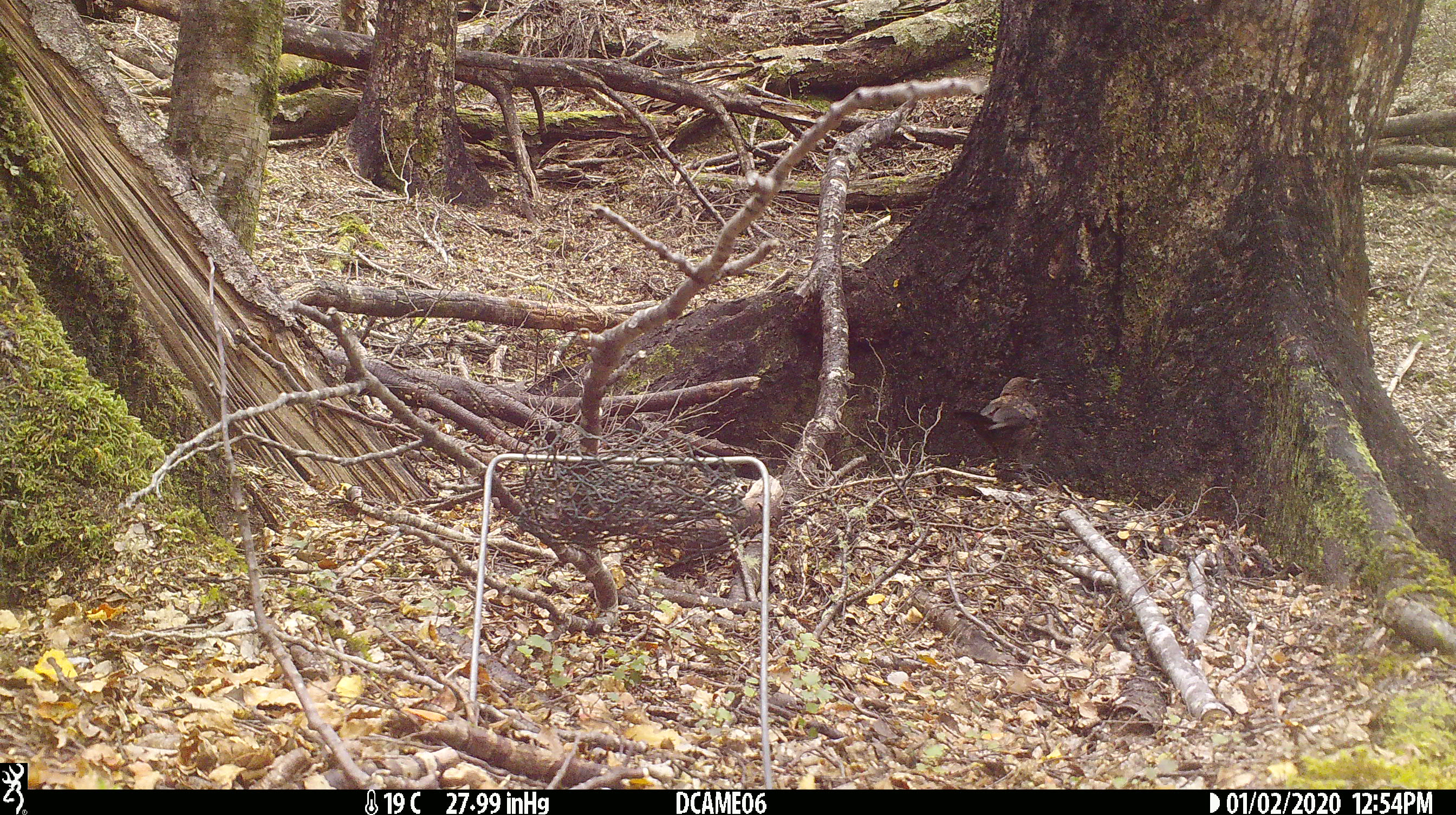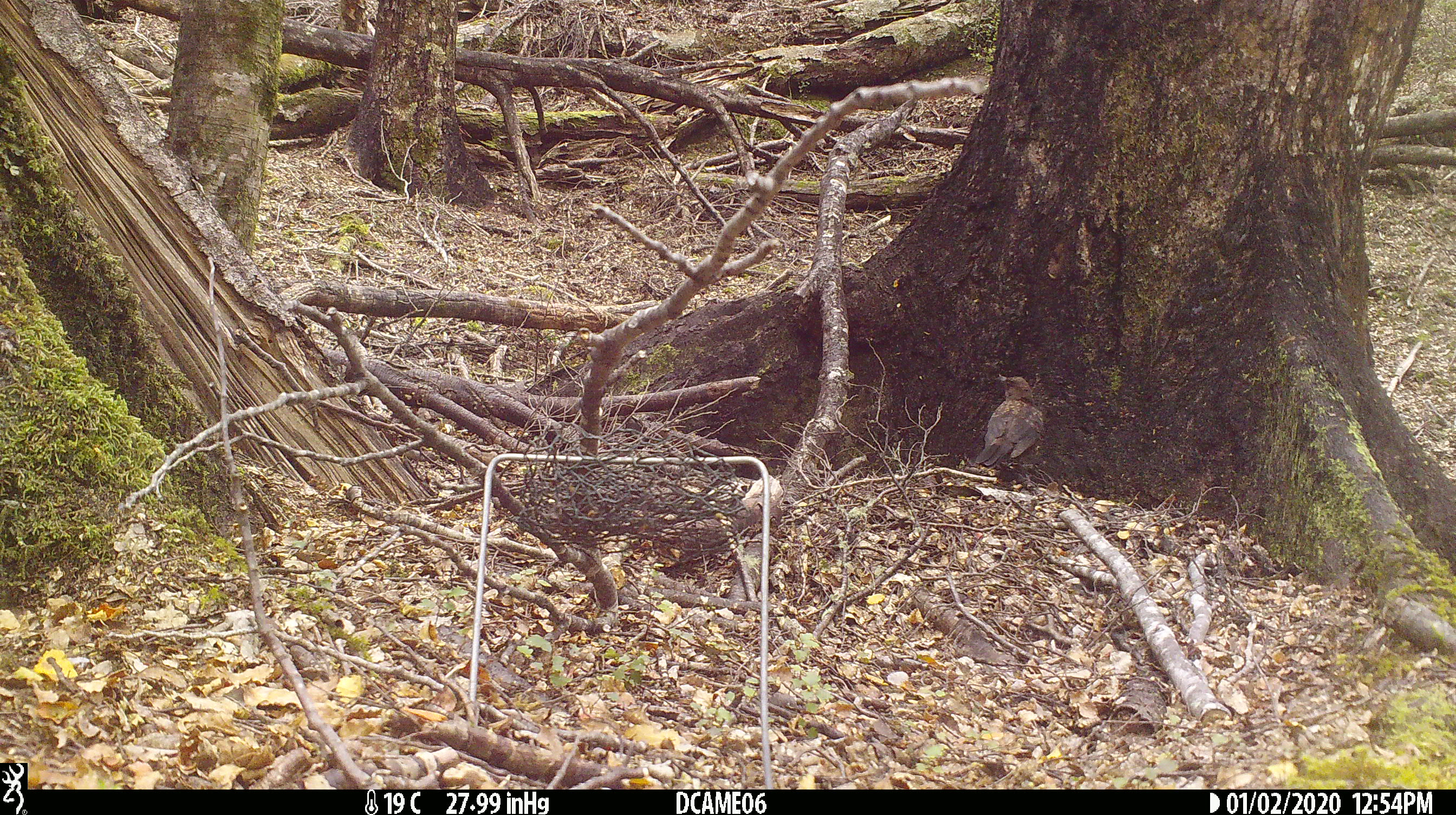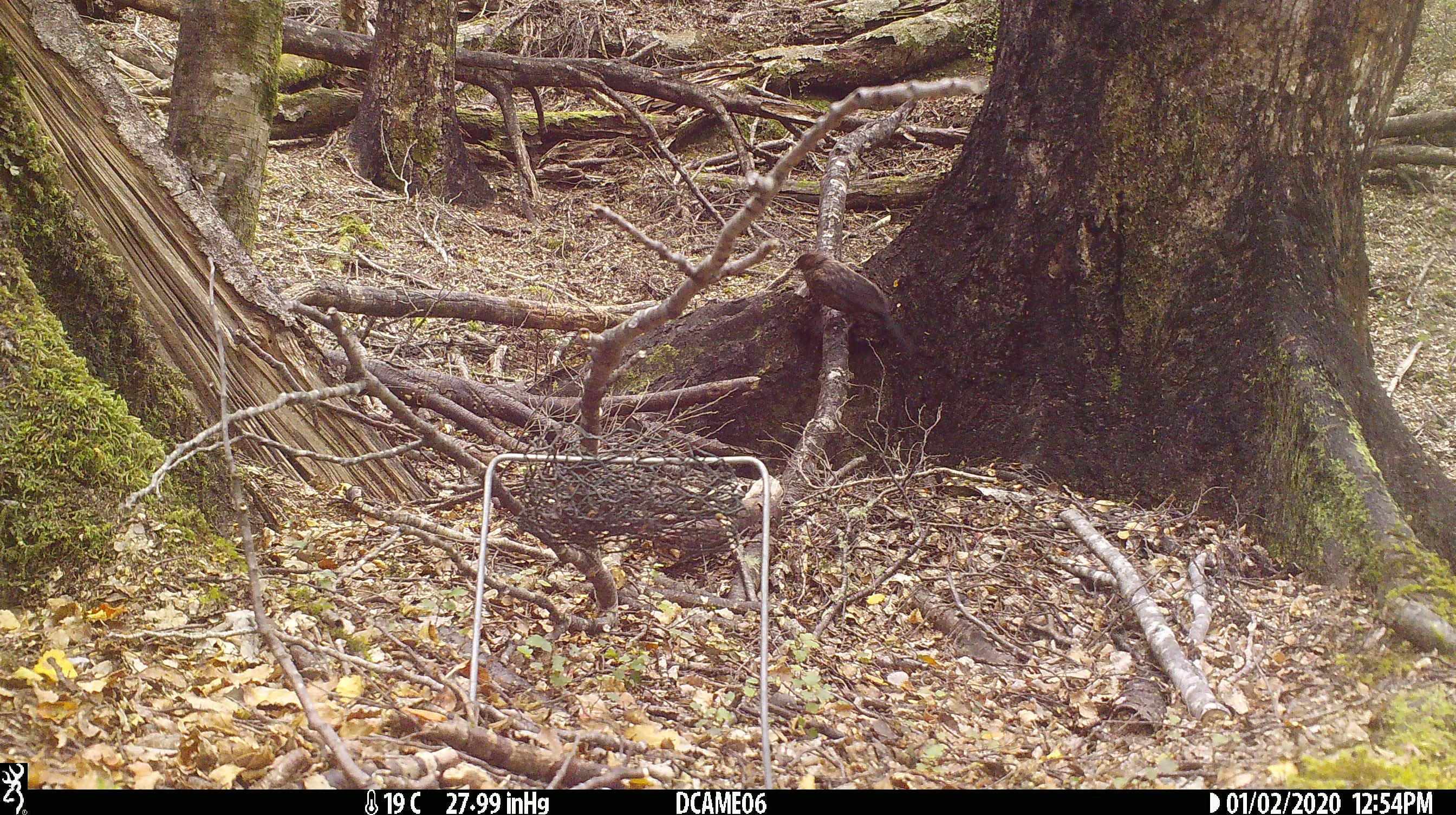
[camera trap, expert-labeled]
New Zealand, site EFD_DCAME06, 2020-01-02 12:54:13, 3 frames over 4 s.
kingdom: Animalia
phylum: Chordata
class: Aves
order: Passeriformes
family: Turdidae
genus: Turdus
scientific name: Turdus merula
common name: eurasian blackbird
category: blackbird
Blackbird (eurasian blackbird) (Turdus merula).